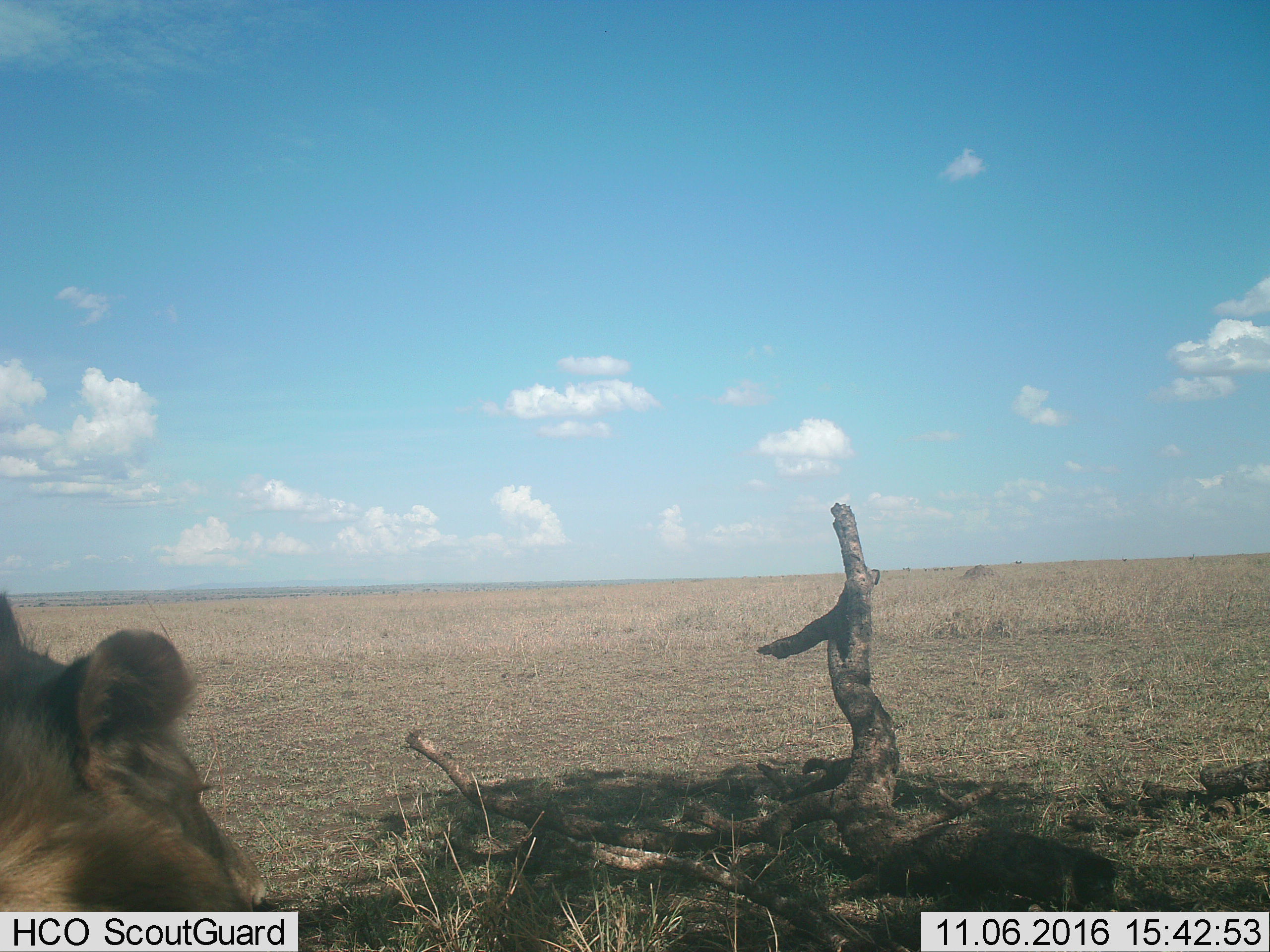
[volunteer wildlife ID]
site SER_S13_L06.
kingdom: Animalia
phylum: Chordata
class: Mammalia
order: Carnivora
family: Felidae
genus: Panthera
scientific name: Panthera leo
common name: lion male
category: lionmale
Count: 1.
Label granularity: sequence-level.